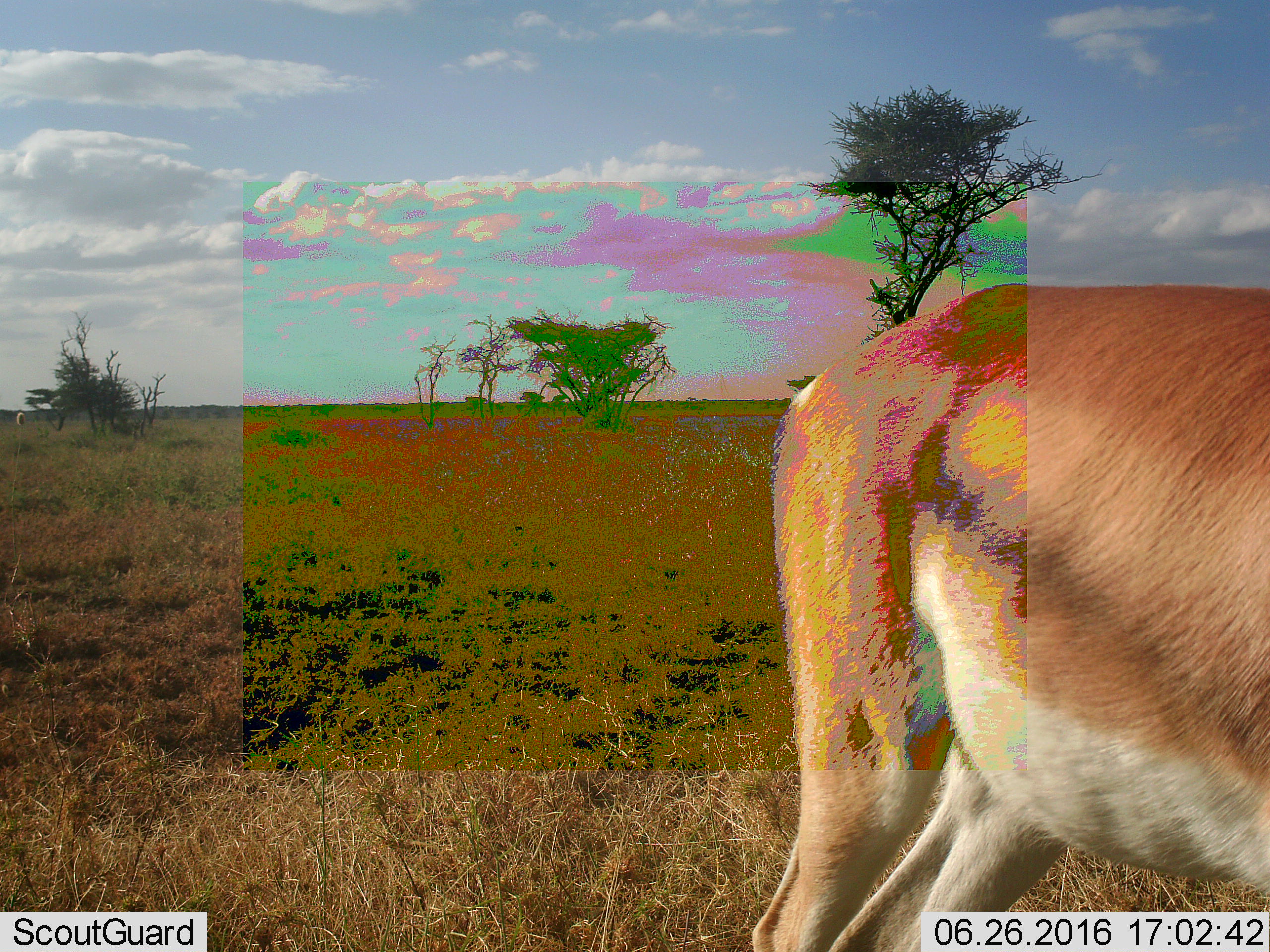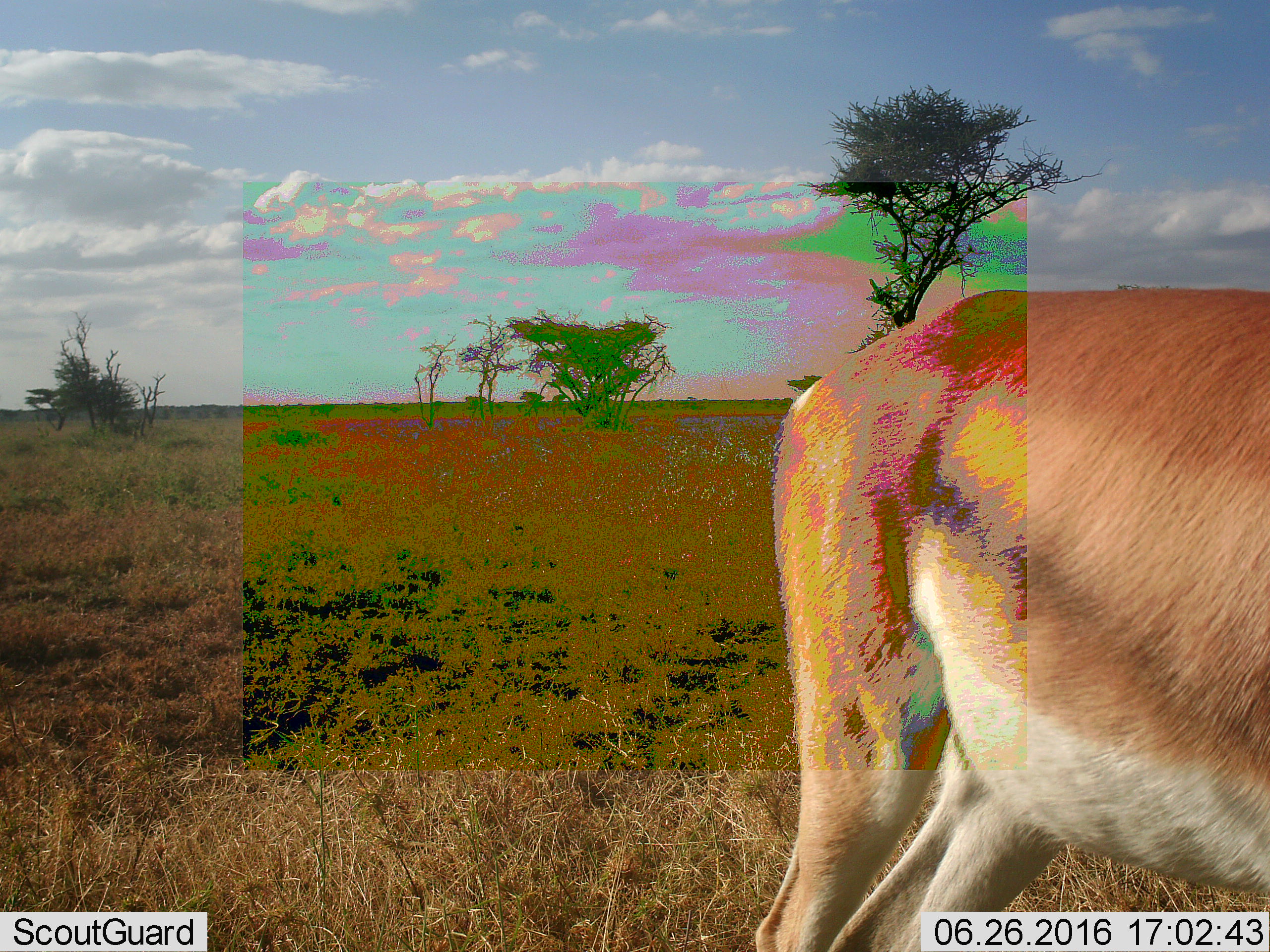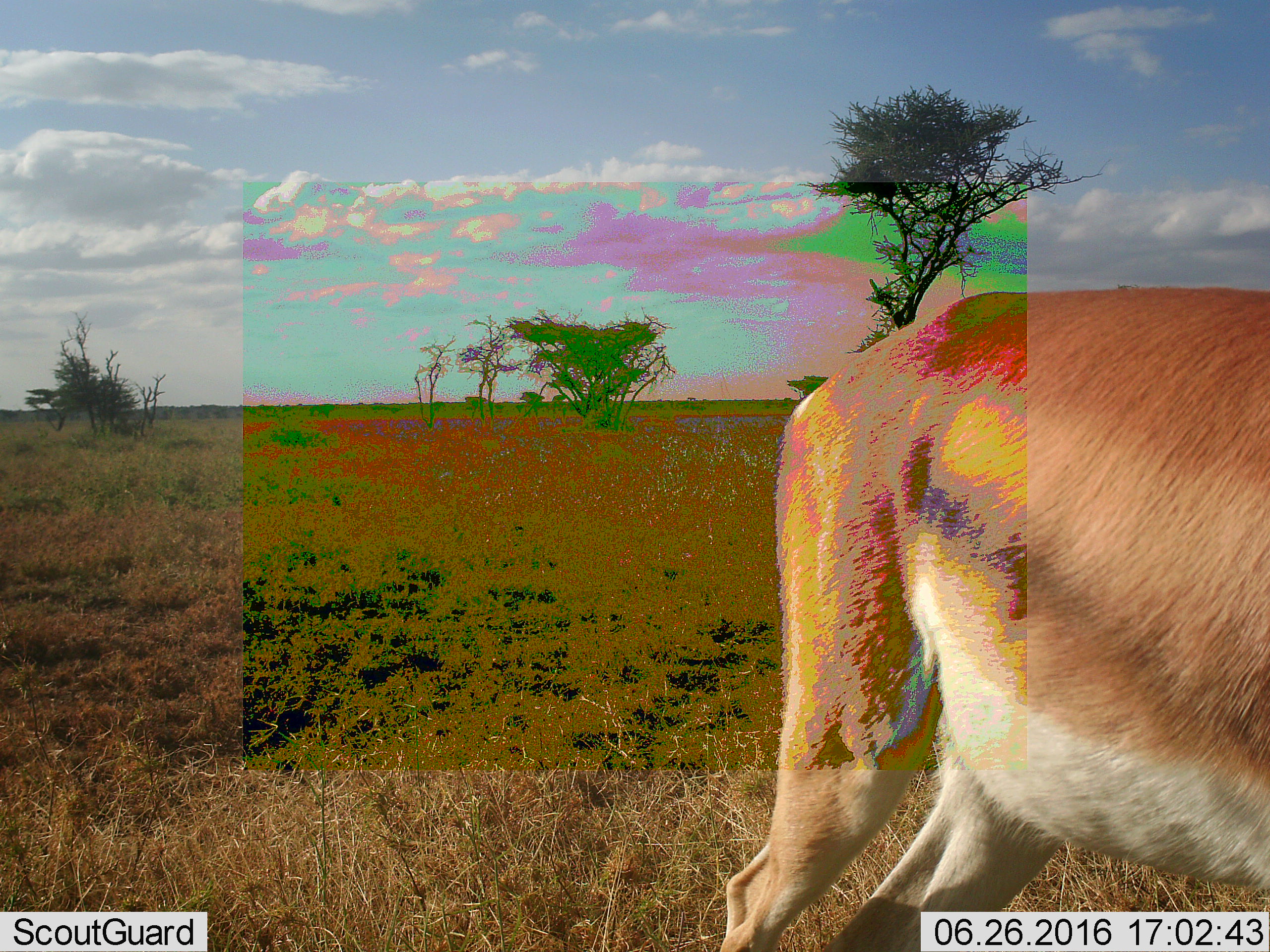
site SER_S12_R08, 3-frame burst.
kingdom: Animalia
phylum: Chordata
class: Mammalia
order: Artiodactyla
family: Bovidae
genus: Nanger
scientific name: Nanger granti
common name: grant's gazelle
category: gazellegrants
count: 1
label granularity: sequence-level